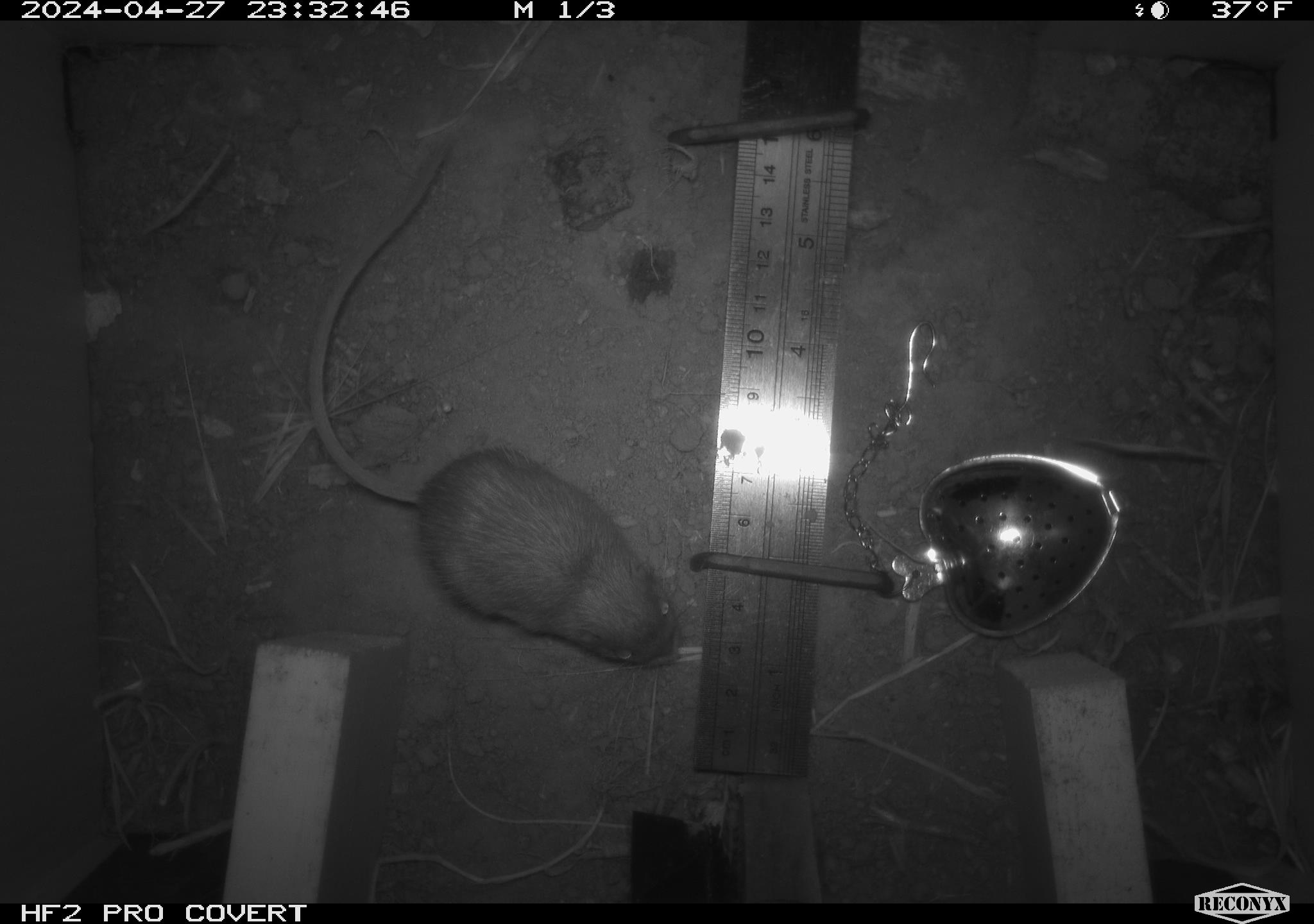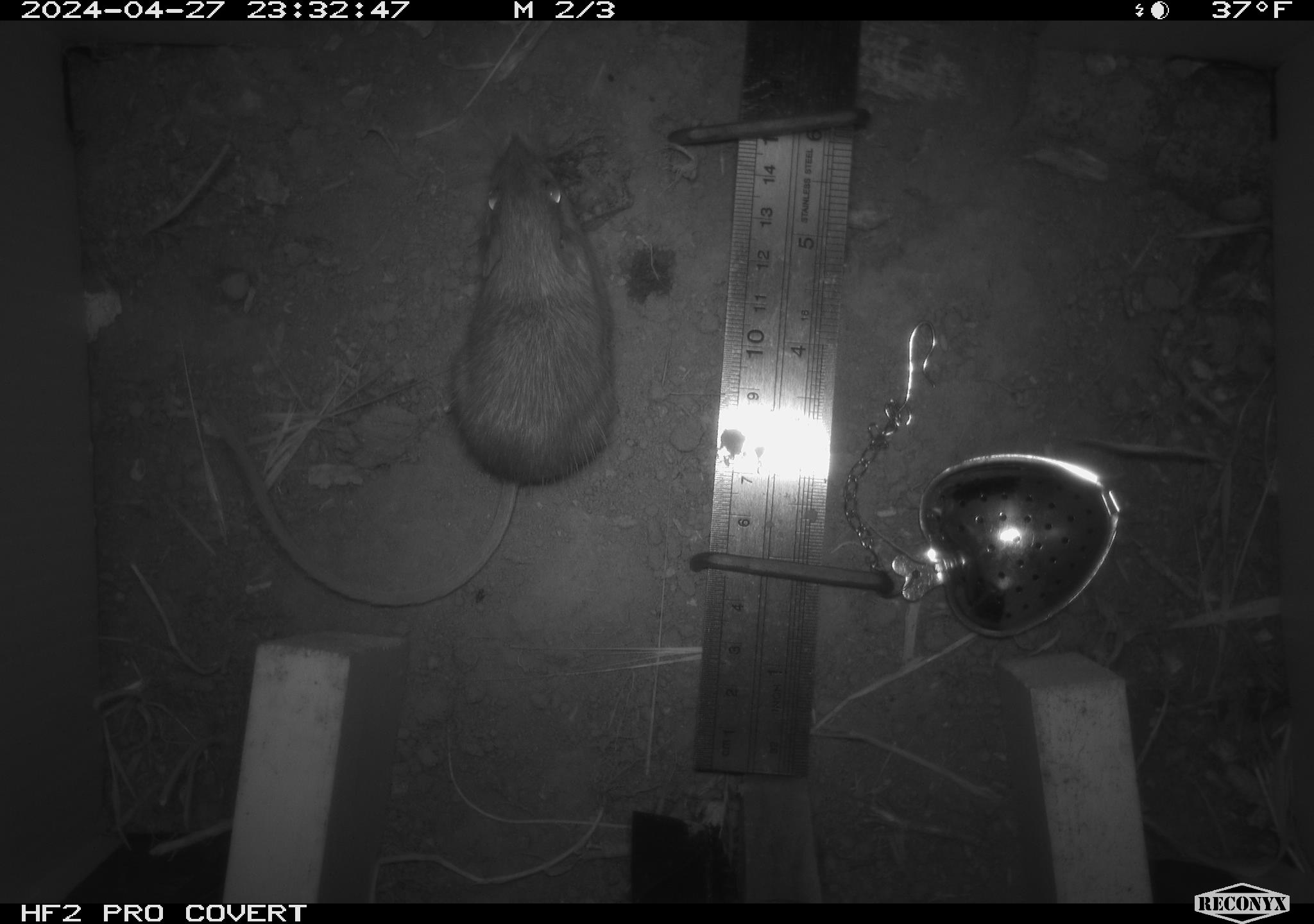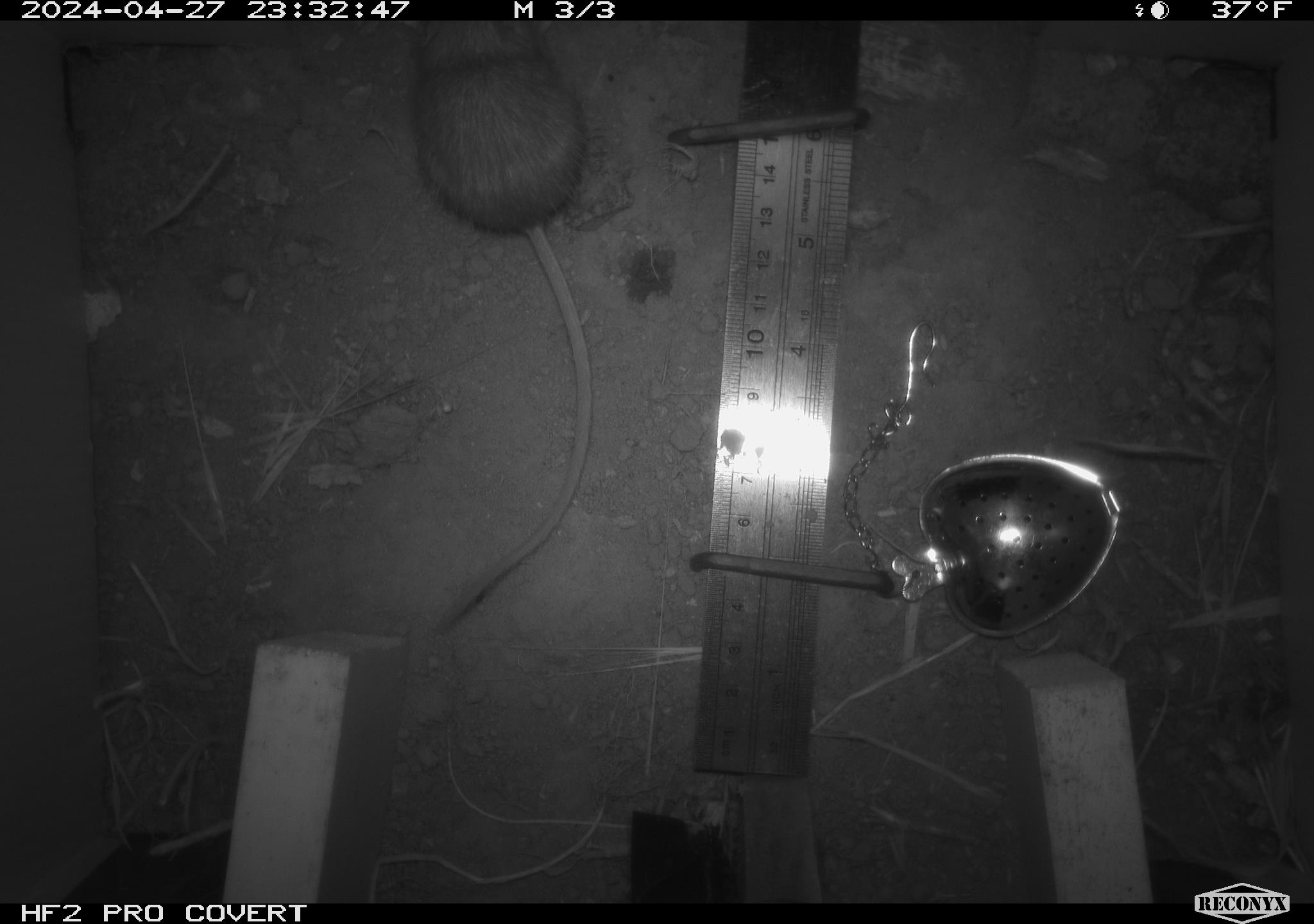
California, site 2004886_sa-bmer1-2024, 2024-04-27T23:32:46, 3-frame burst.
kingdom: Animalia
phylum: Chordata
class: Mammalia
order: Rodentia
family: Heteromyidae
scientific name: Heteromyidae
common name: kangaroo rats and pocket mice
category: heteromyidae family